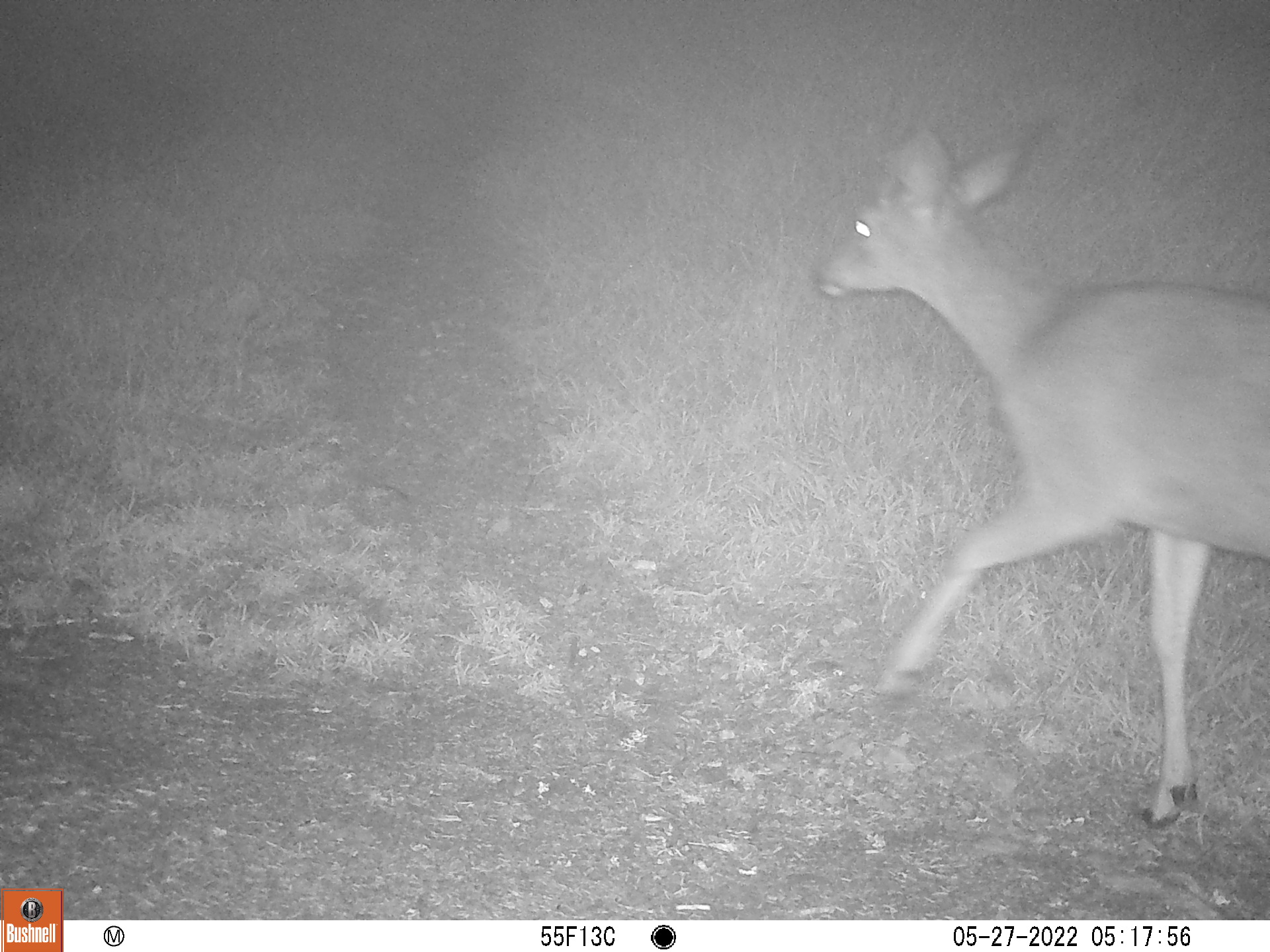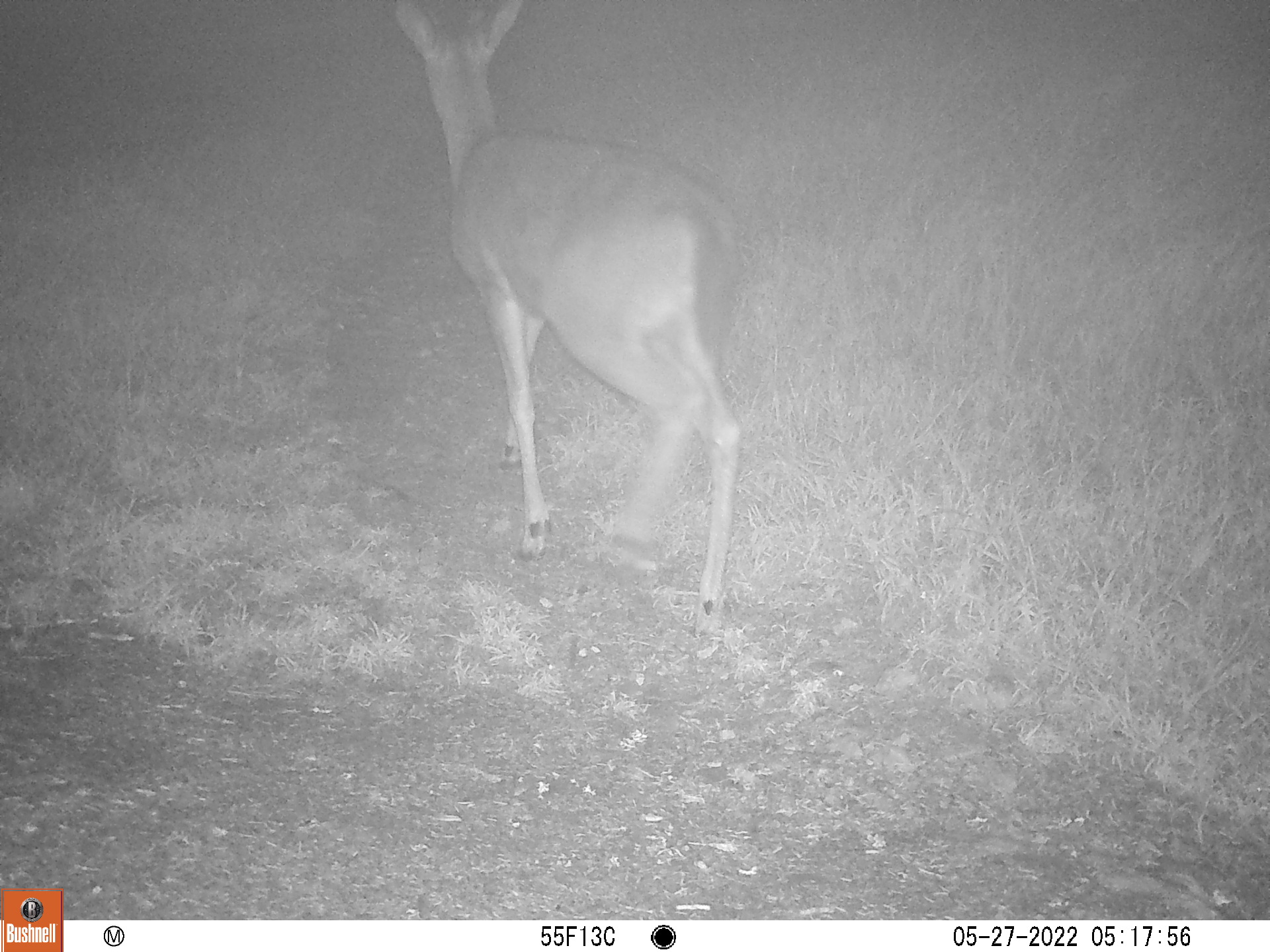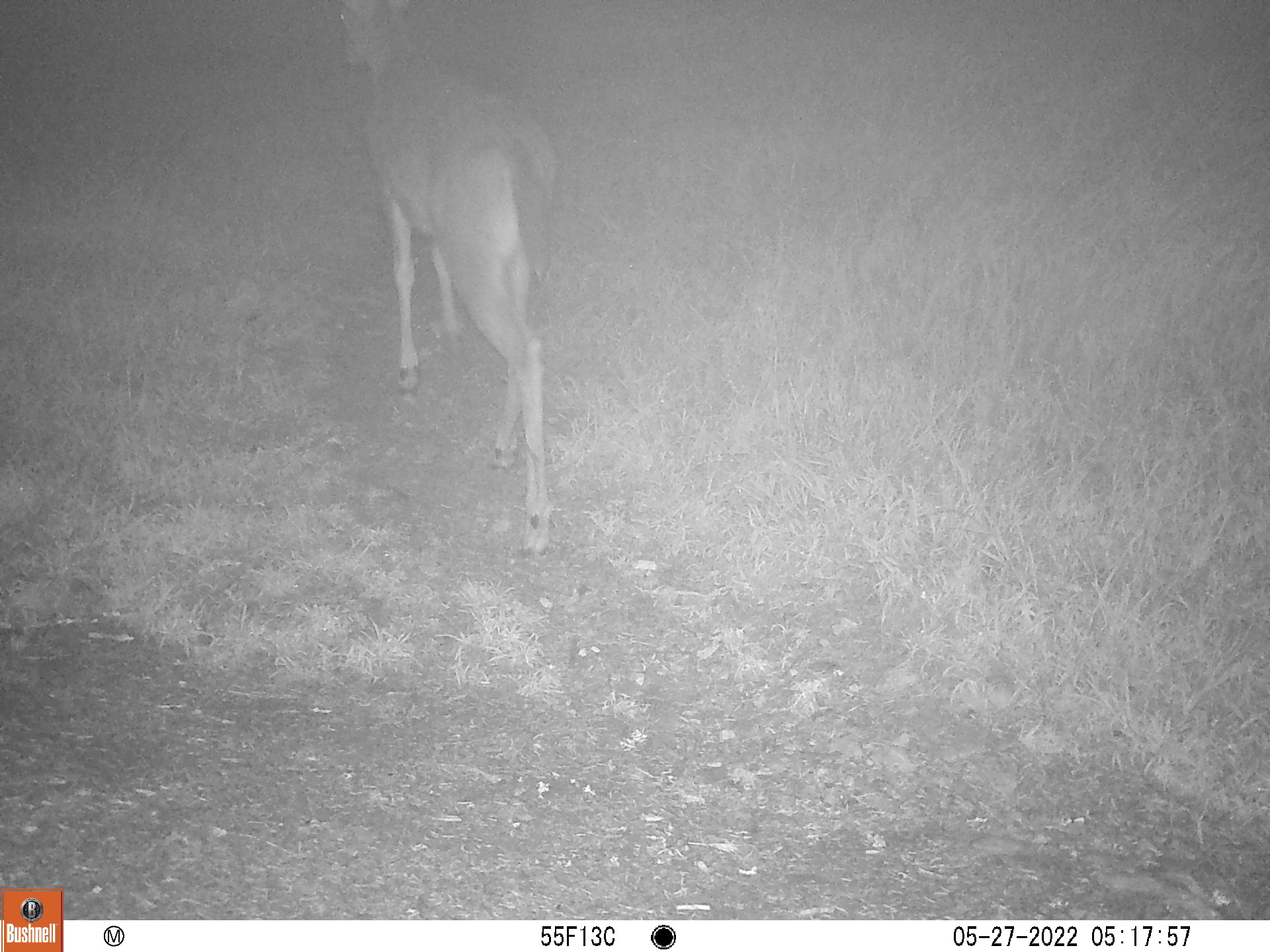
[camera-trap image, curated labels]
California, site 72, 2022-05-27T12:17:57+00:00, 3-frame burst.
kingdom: Animalia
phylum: Chordata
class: Mammalia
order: Artiodactyla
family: Cervidae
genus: Odocoileus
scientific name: Odocoileus hemionus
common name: mule deer